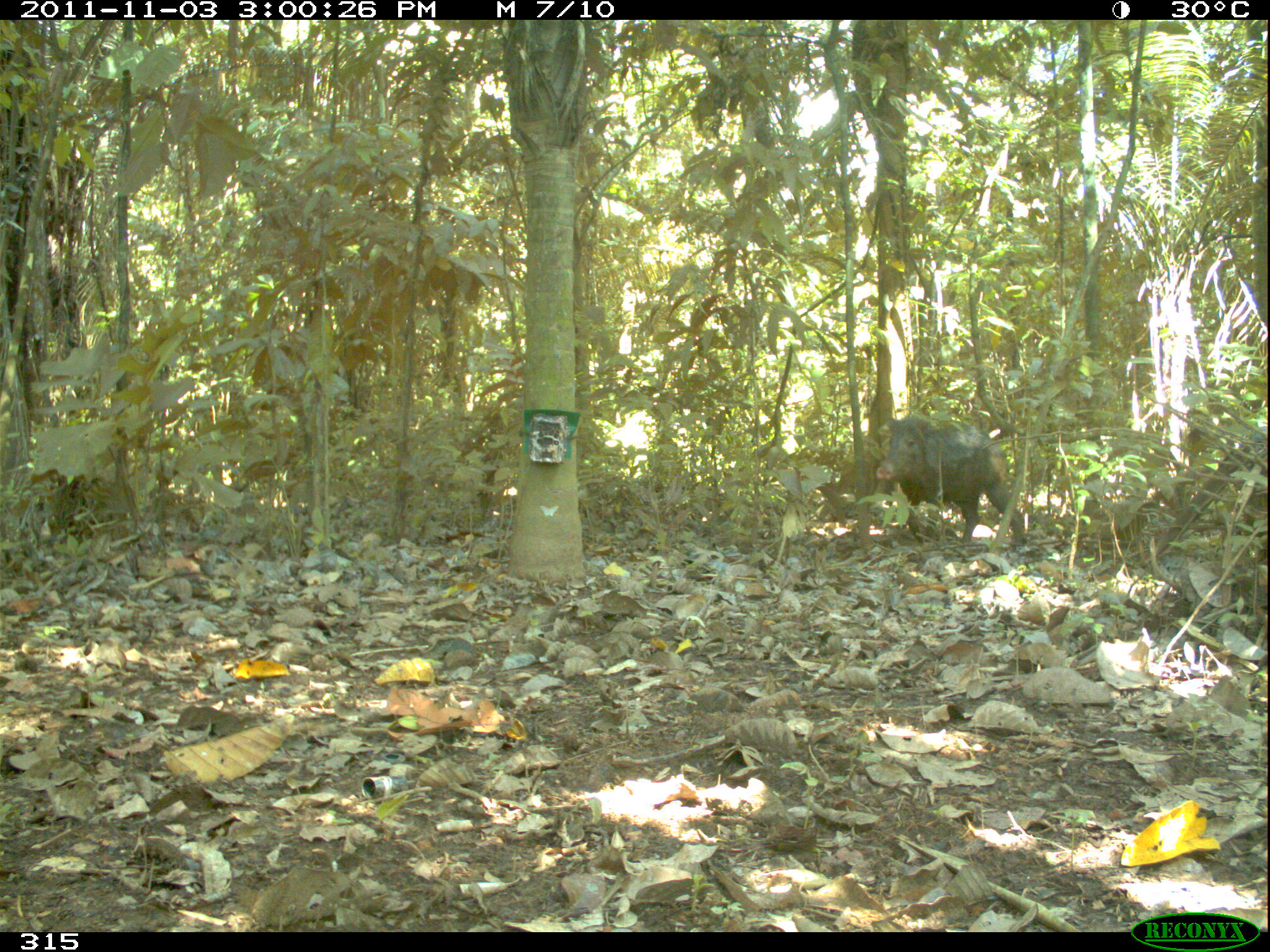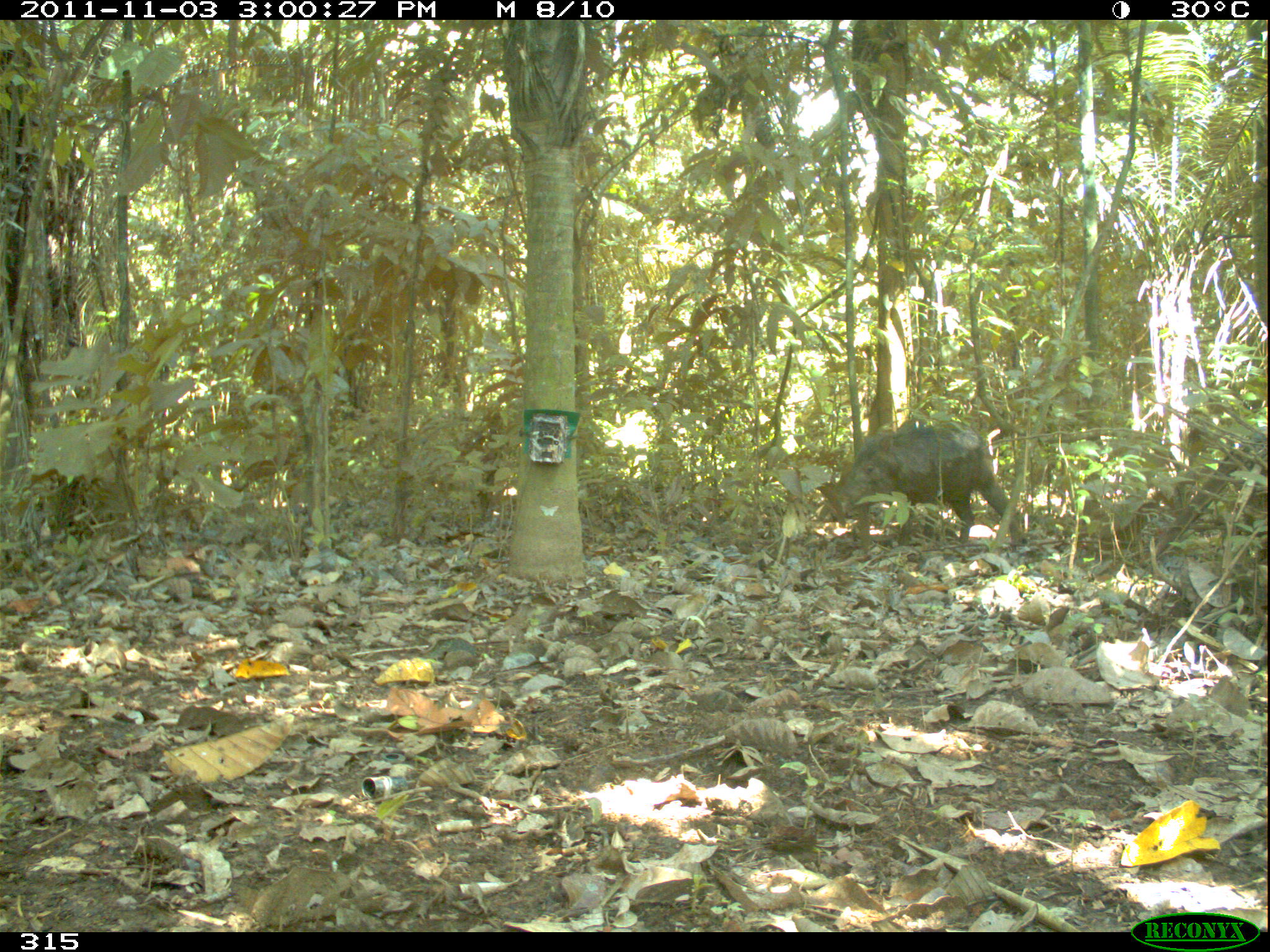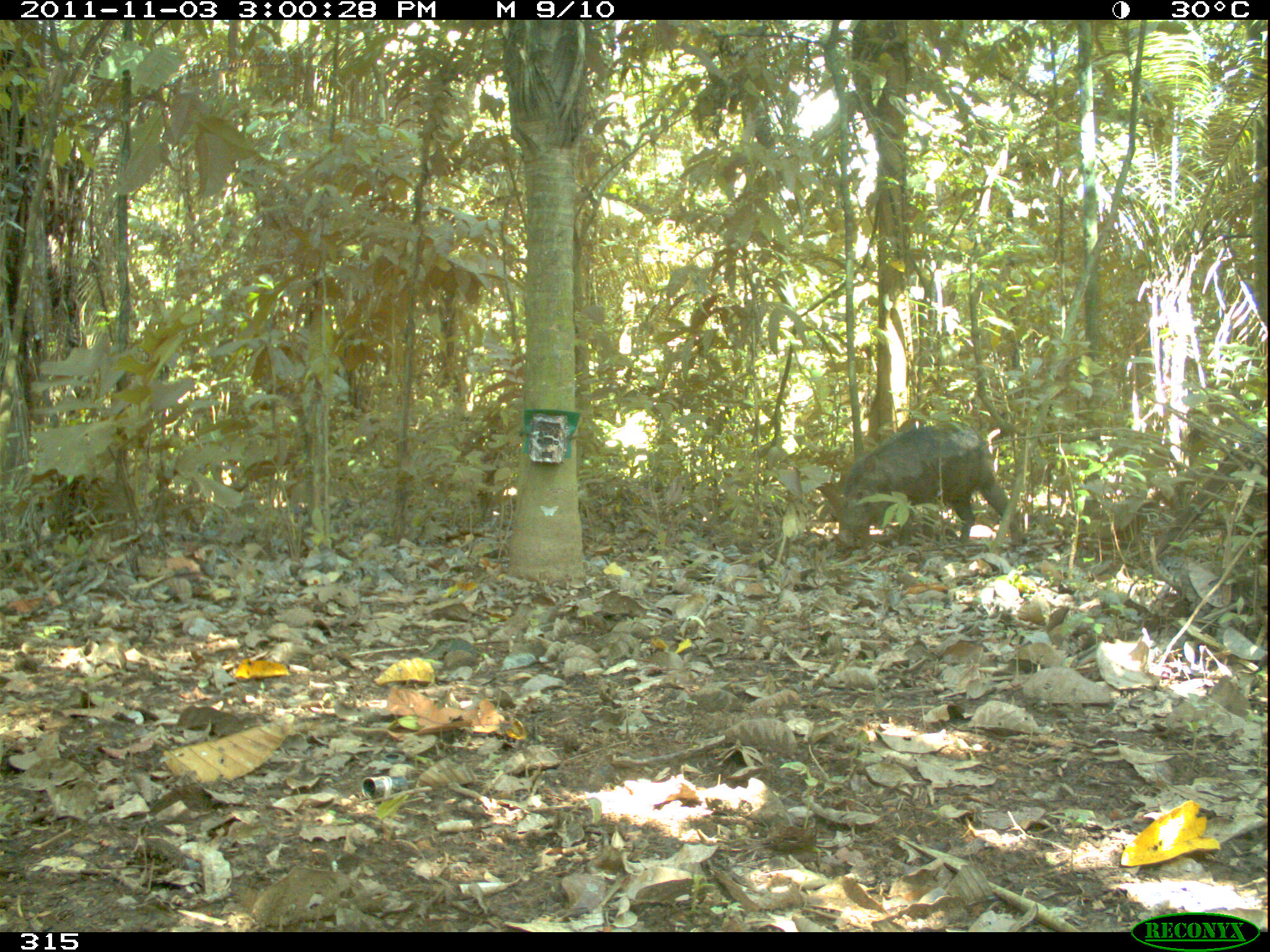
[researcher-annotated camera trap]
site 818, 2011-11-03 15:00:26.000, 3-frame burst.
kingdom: Animalia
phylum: Chordata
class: Mammalia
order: Artiodactyla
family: Tayassuidae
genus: Tayassu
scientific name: Tayassu pecari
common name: white-lipped peccary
Tayassu pecari (white-lipped peccary).